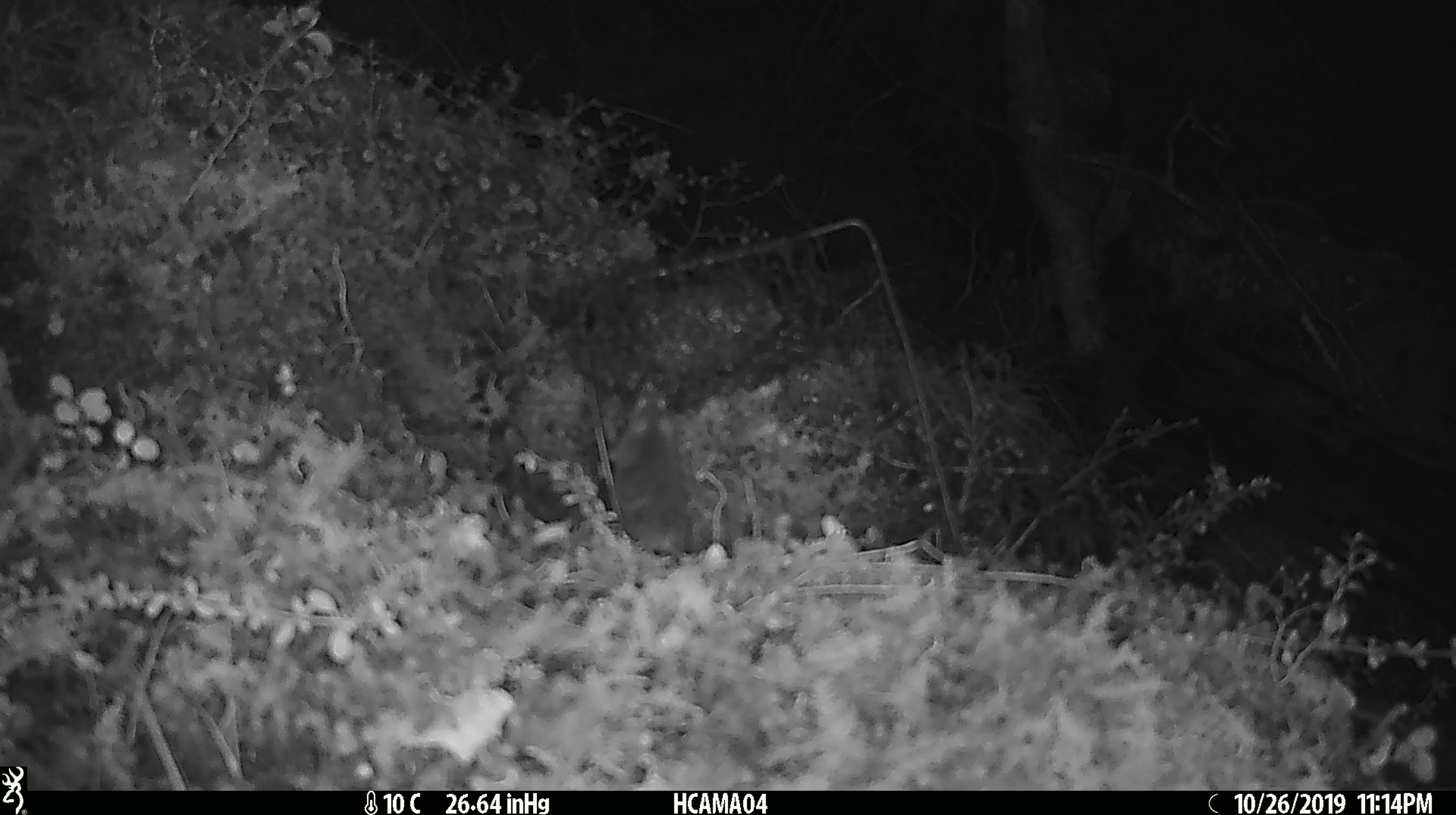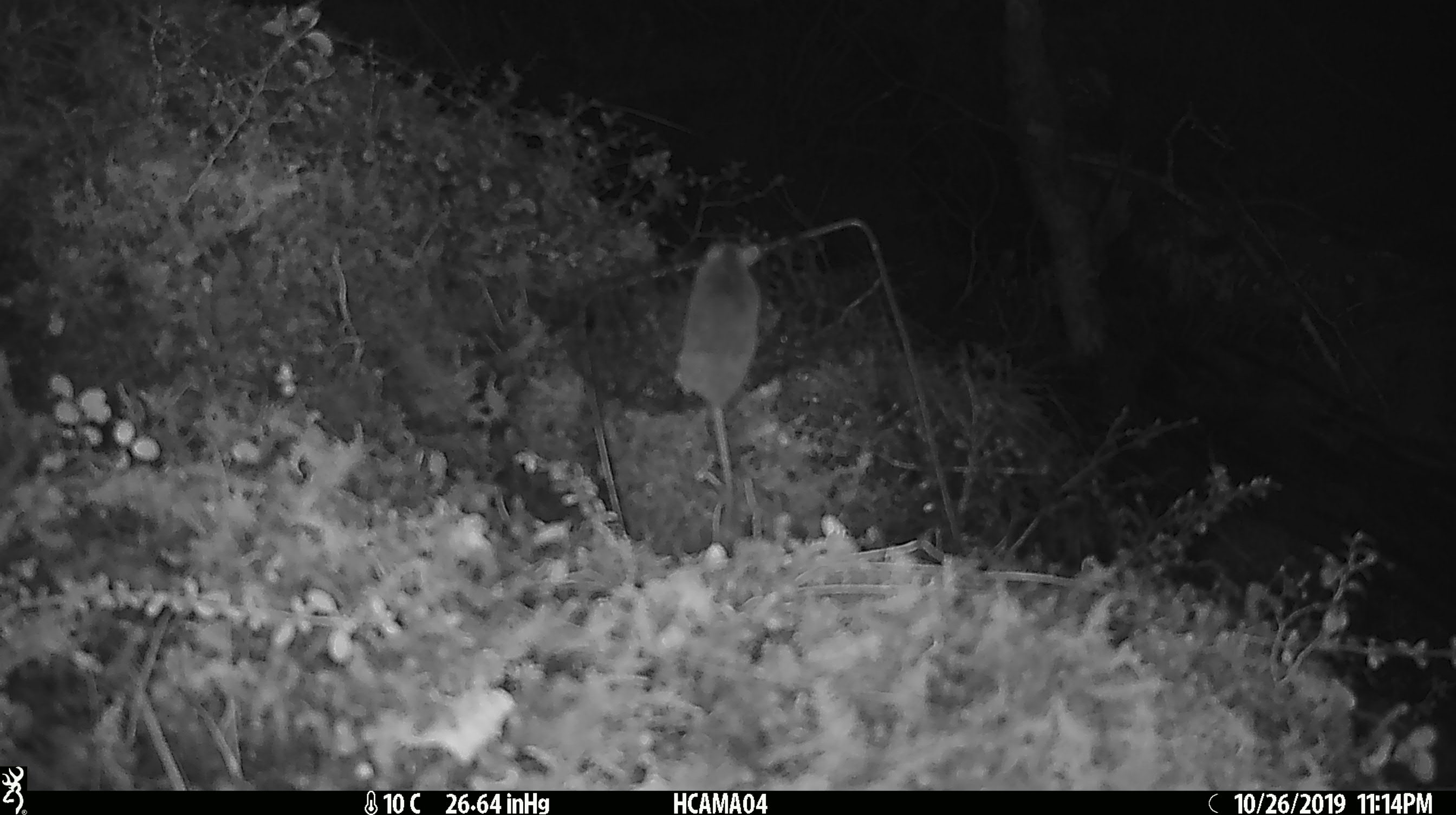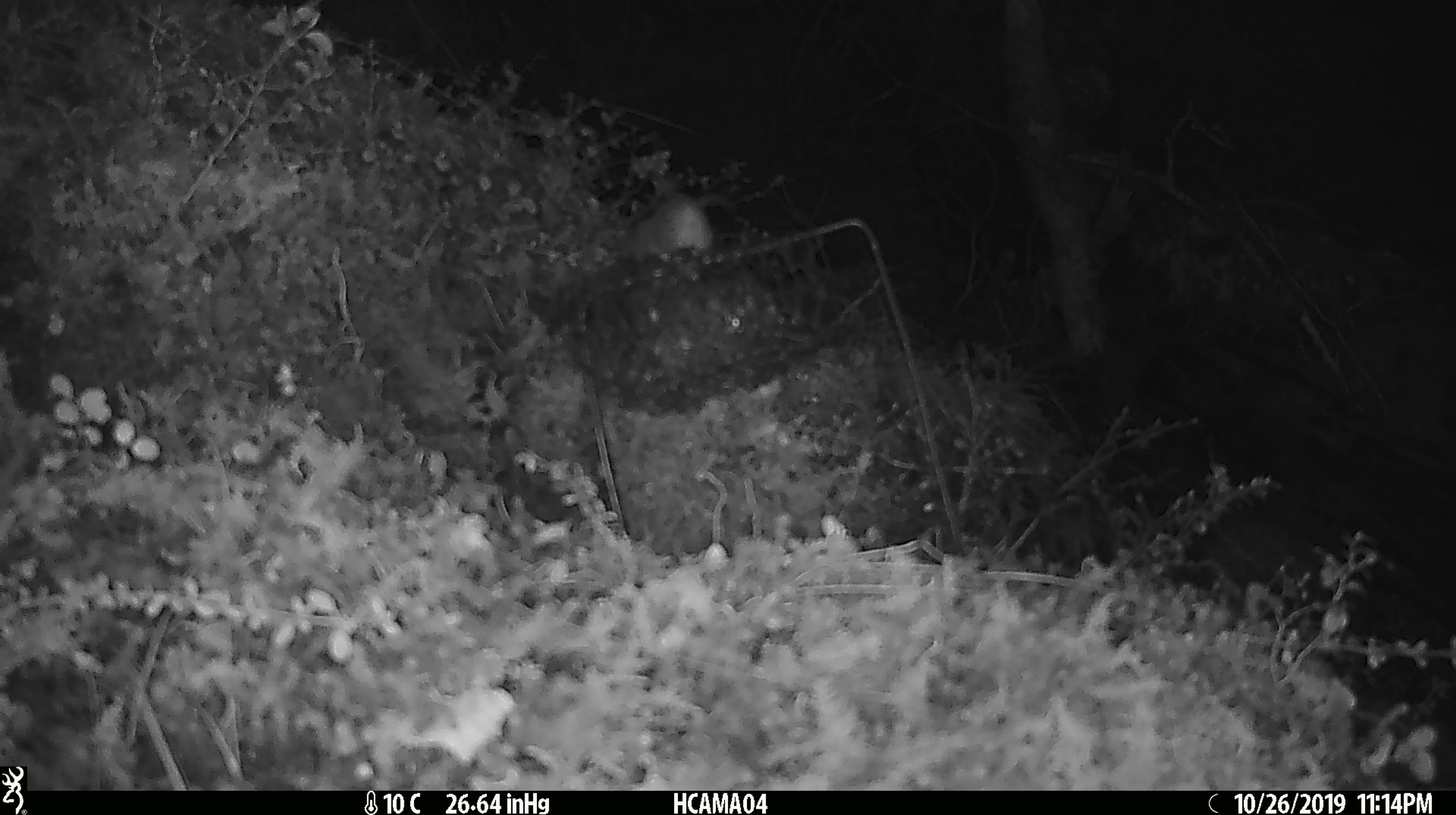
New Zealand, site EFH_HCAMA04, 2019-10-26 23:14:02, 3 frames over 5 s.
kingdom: Animalia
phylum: Chordata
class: Mammalia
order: Rodentia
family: Muridae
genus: Mus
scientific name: Mus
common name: mouse